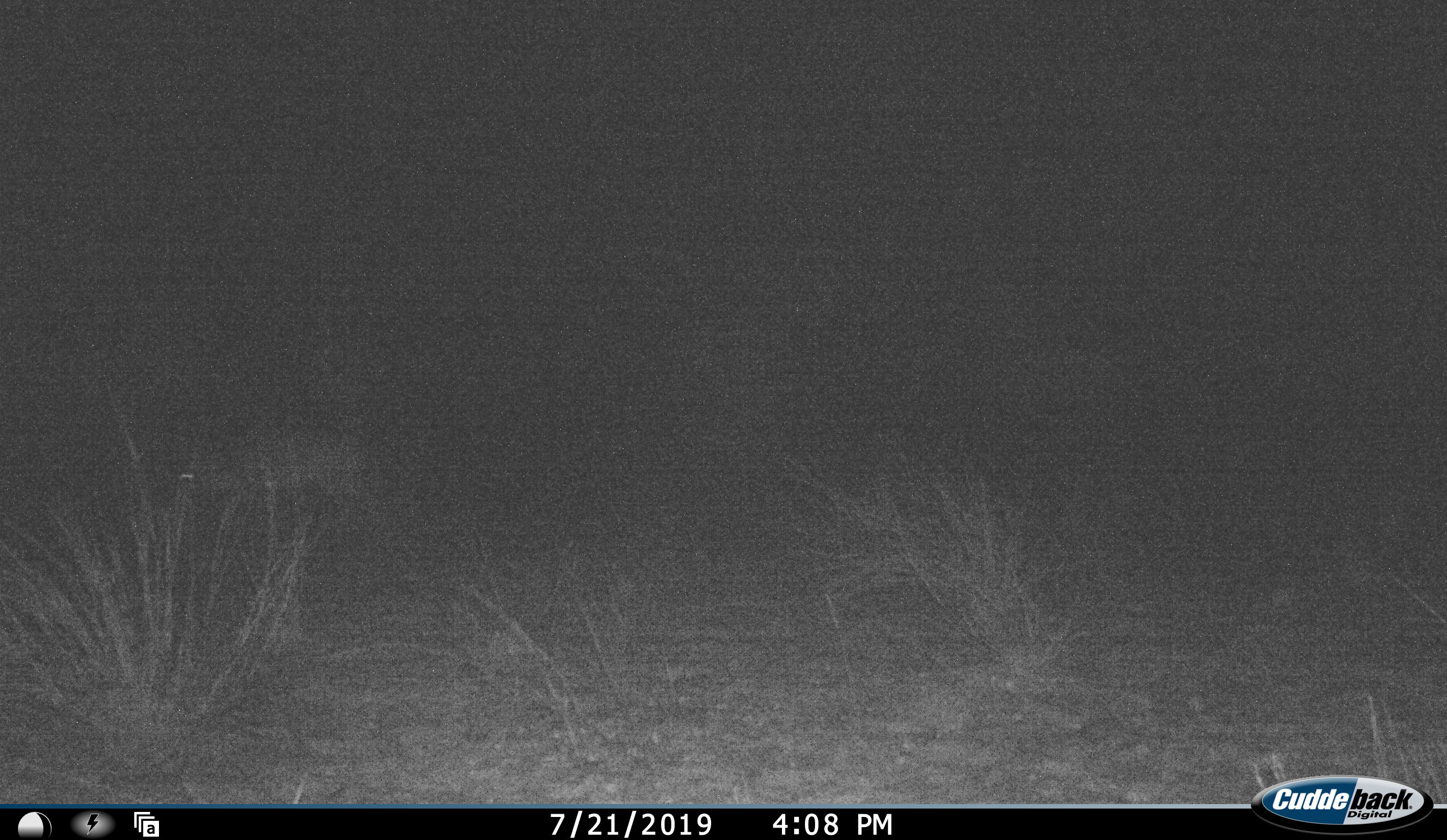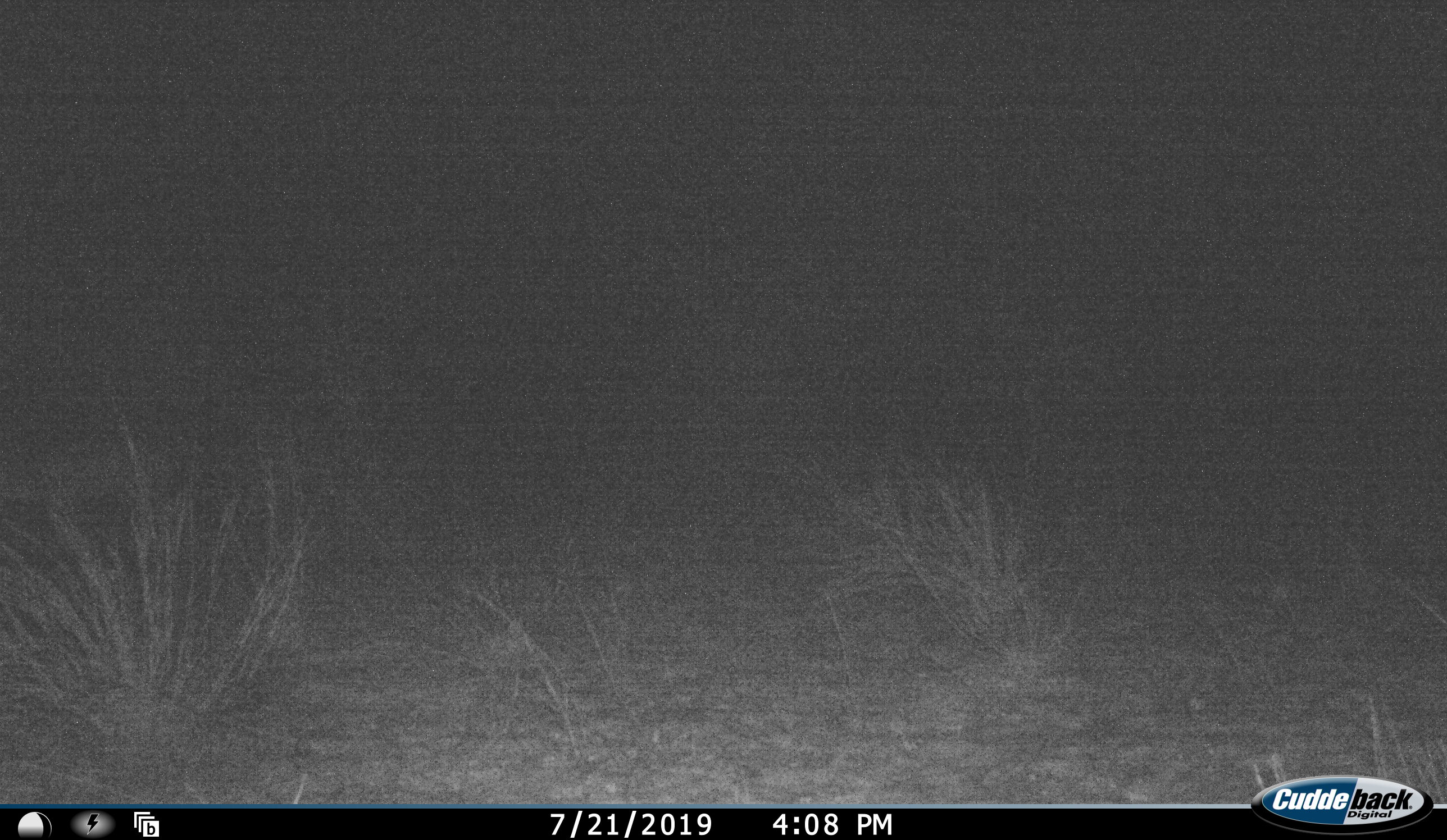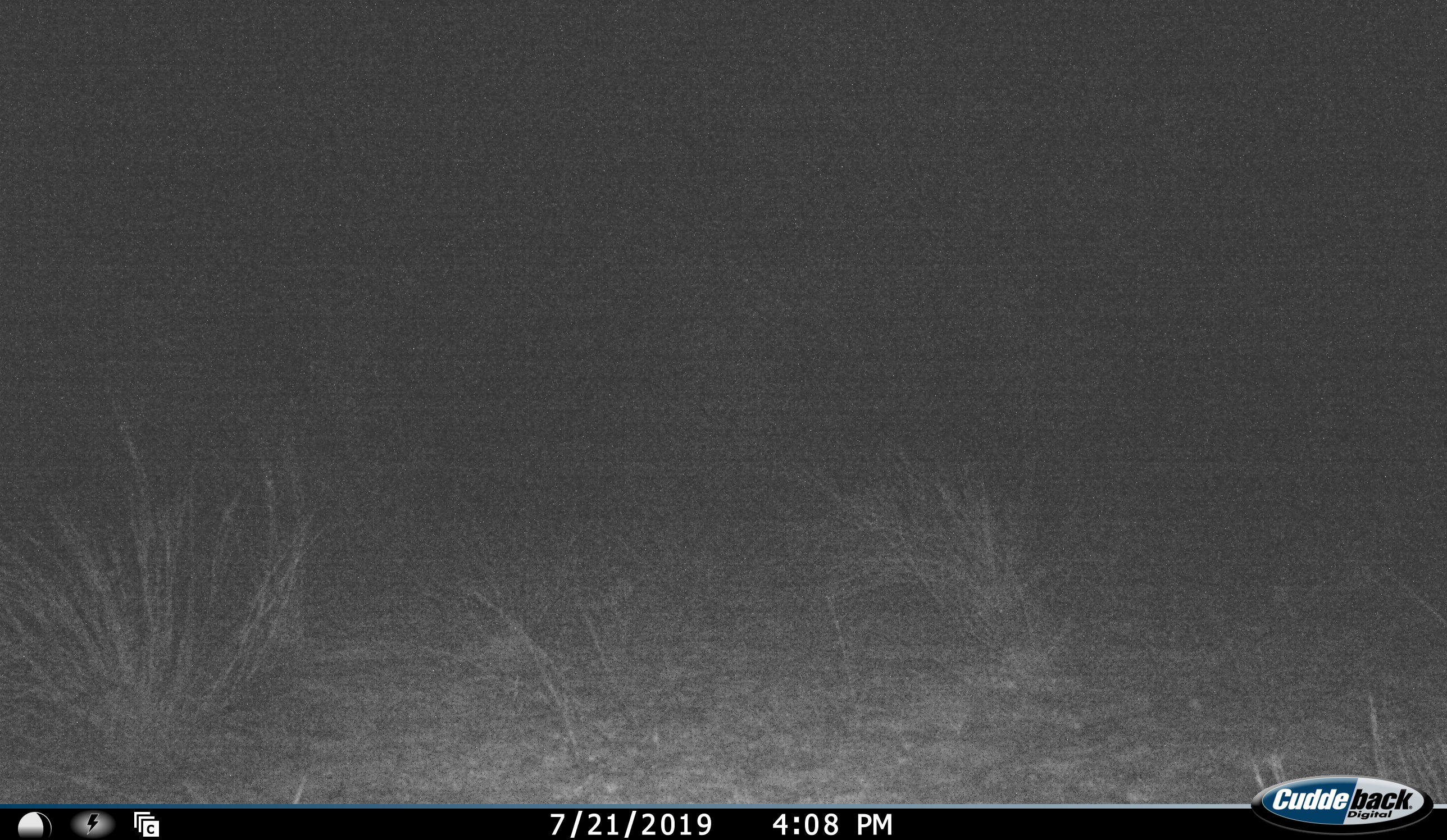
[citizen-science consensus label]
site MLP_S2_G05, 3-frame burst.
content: unidentified animal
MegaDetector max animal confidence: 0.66